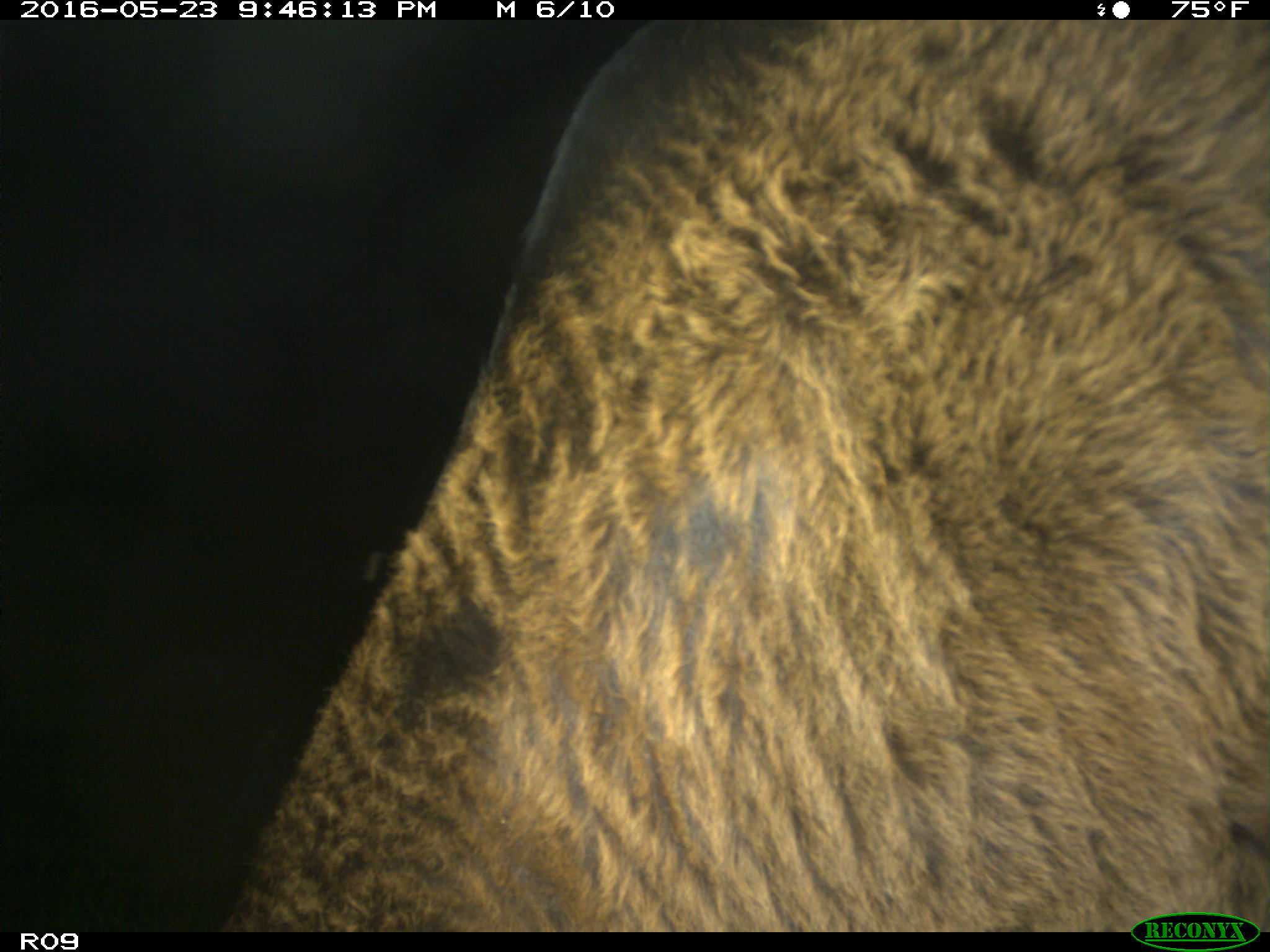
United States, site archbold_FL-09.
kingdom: Animalia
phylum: Chordata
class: Mammalia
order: Artiodactyla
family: Bovidae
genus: Bos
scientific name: Bos taurus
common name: domestic cow